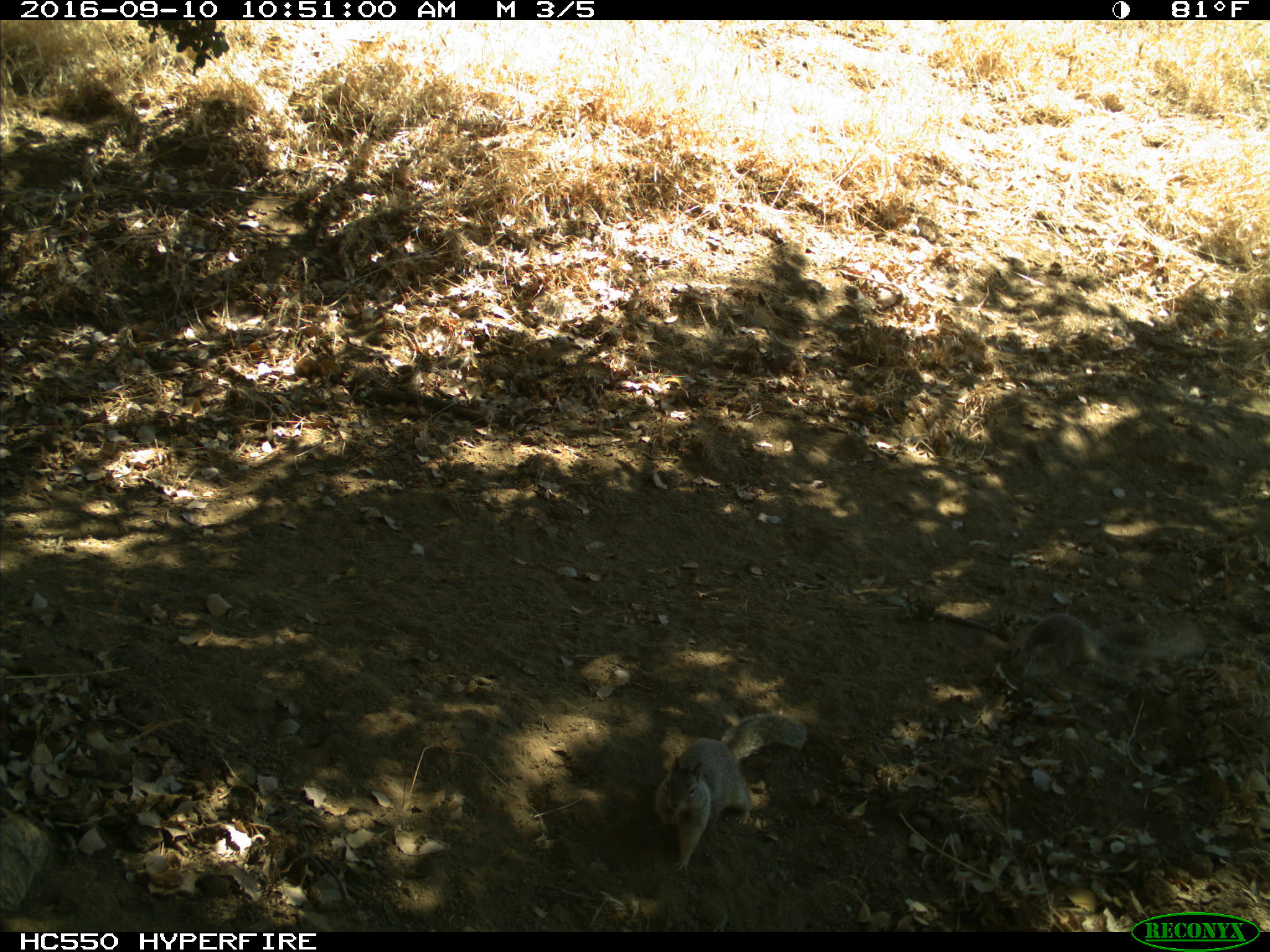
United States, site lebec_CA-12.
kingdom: Animalia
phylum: Chordata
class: Mammalia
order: Rodentia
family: Sciuridae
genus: Otospermophilus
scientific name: Otospermophilus beecheyi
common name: california ground squirrel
Otospermophilus beecheyi (california ground squirrel).